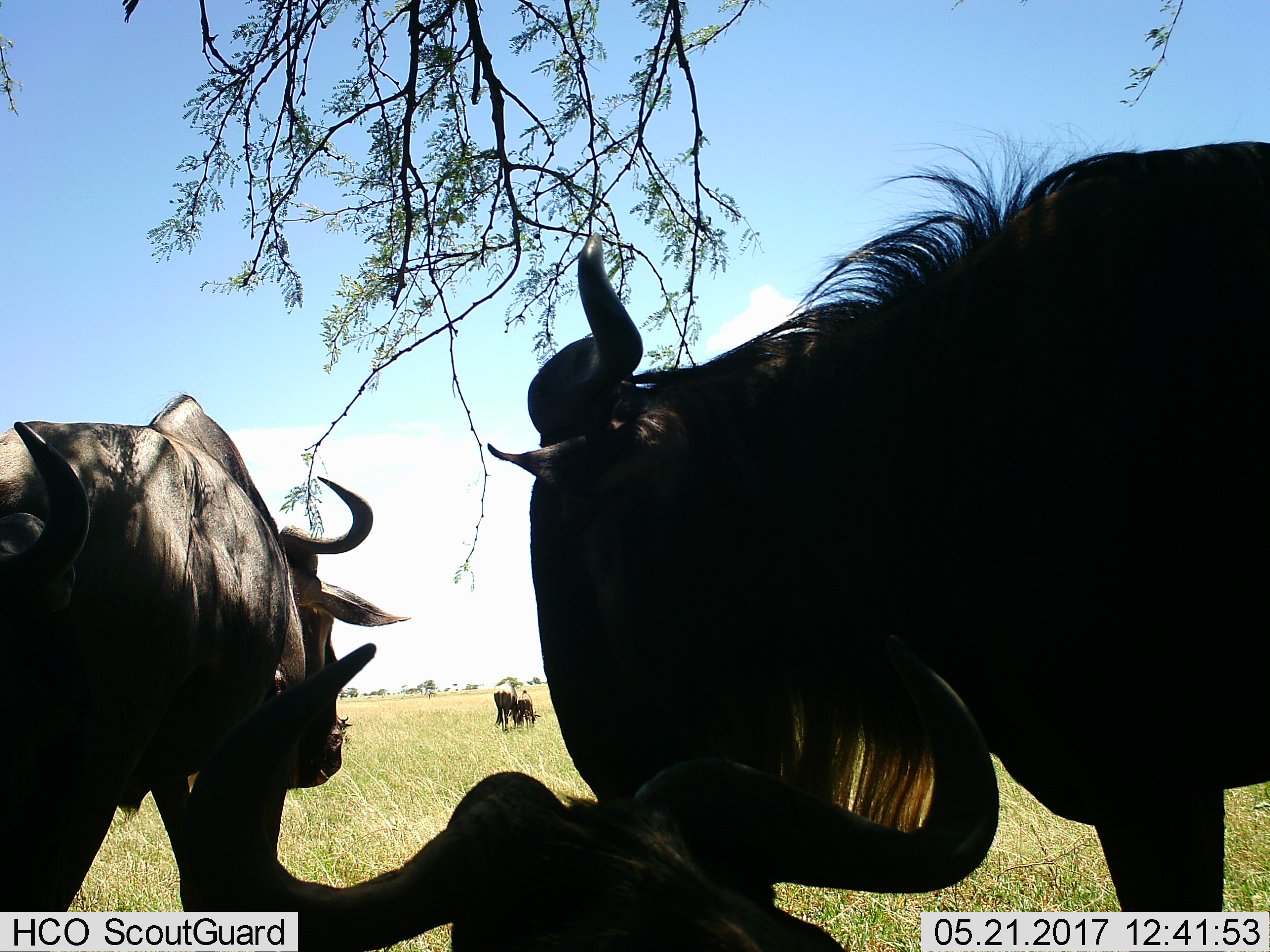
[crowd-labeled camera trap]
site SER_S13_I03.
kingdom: Animalia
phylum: Chordata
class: Mammalia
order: Artiodactyla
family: Bovidae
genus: Connochaetes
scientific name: Connochaetes taurinus taurinus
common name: blue wildebeest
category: wildebeestblue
Wildebeestblue (blue wildebeest) (Connochaetes taurinus taurinus), count 5. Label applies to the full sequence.